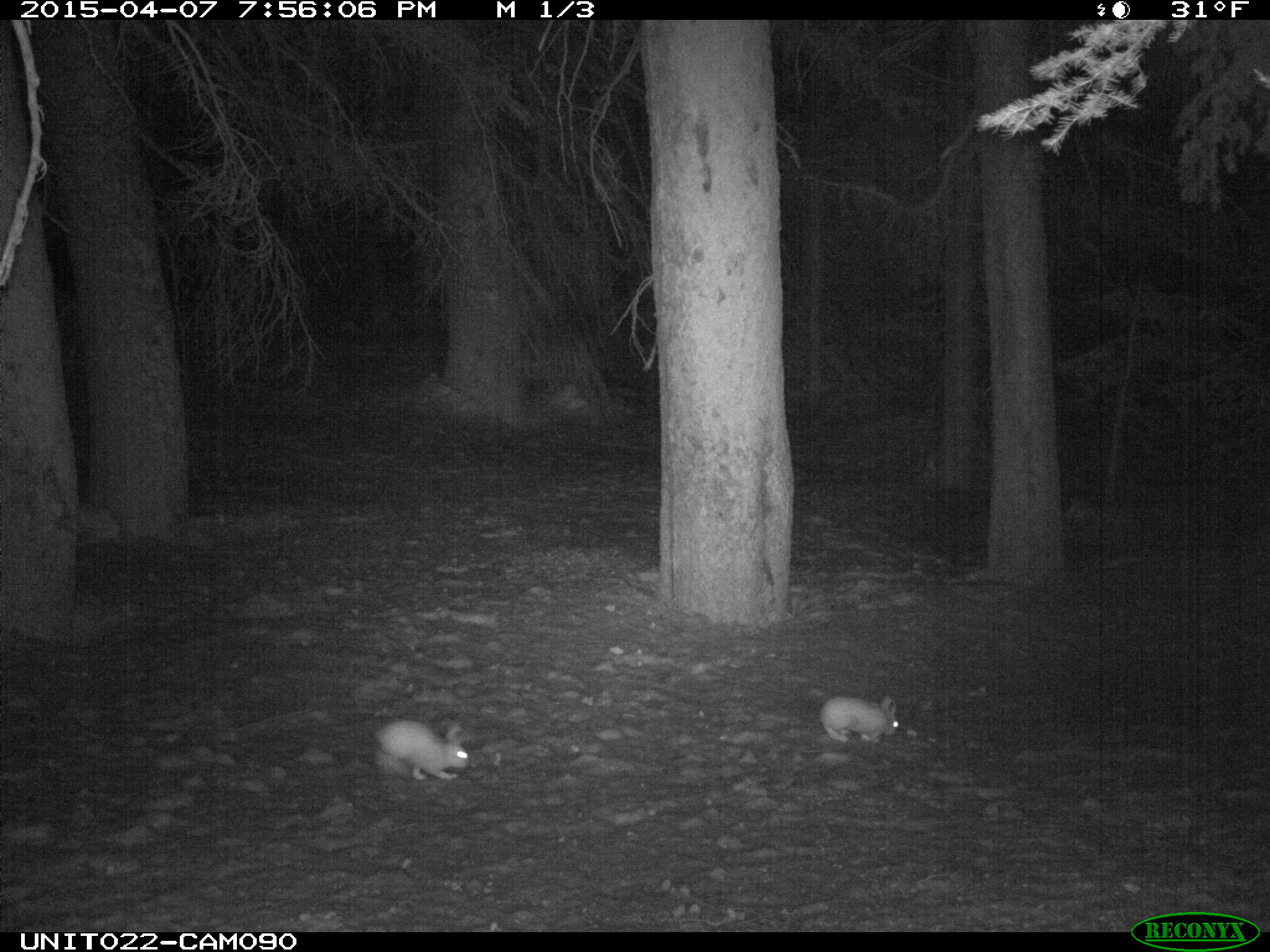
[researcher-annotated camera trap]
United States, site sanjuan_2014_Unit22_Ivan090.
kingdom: Animalia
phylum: Chordata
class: Mammalia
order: Lagomorpha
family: Leporidae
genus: Lepus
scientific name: Lepus americanus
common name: snowshoe hare